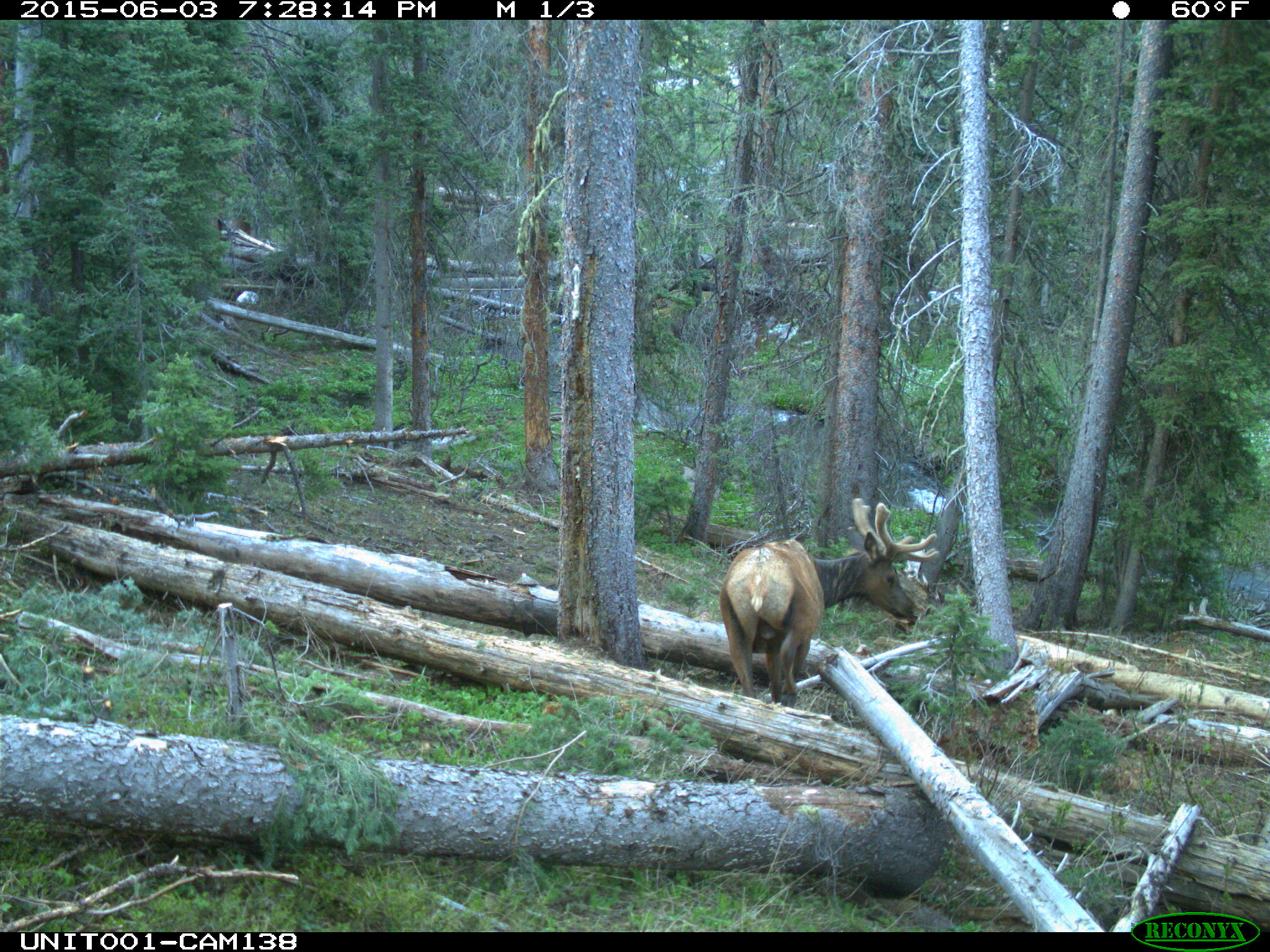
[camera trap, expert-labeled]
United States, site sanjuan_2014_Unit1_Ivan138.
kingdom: Animalia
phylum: Chordata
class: Mammalia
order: Artiodactyla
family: Cervidae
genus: Cervus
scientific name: Cervus elaphus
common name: red deer